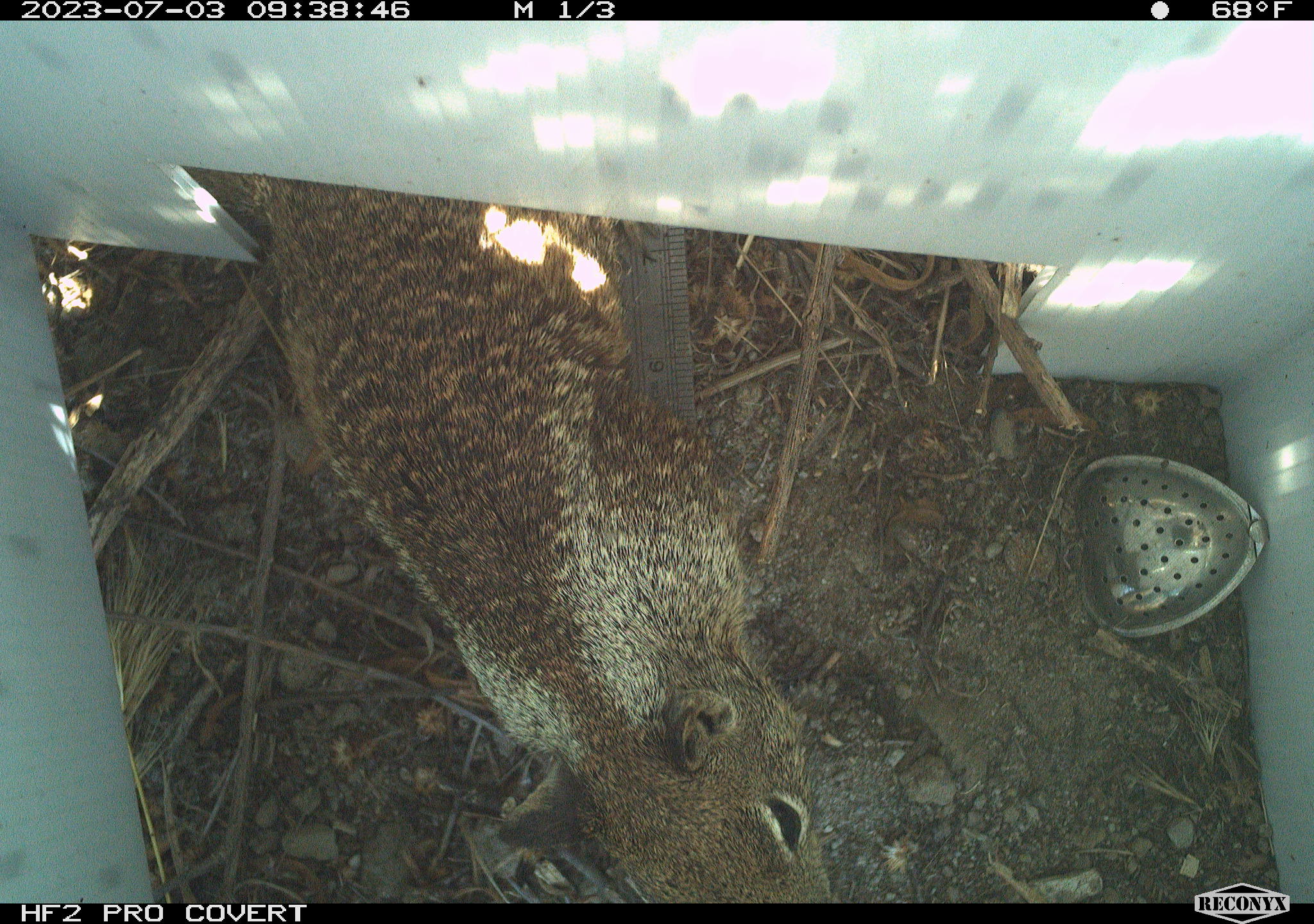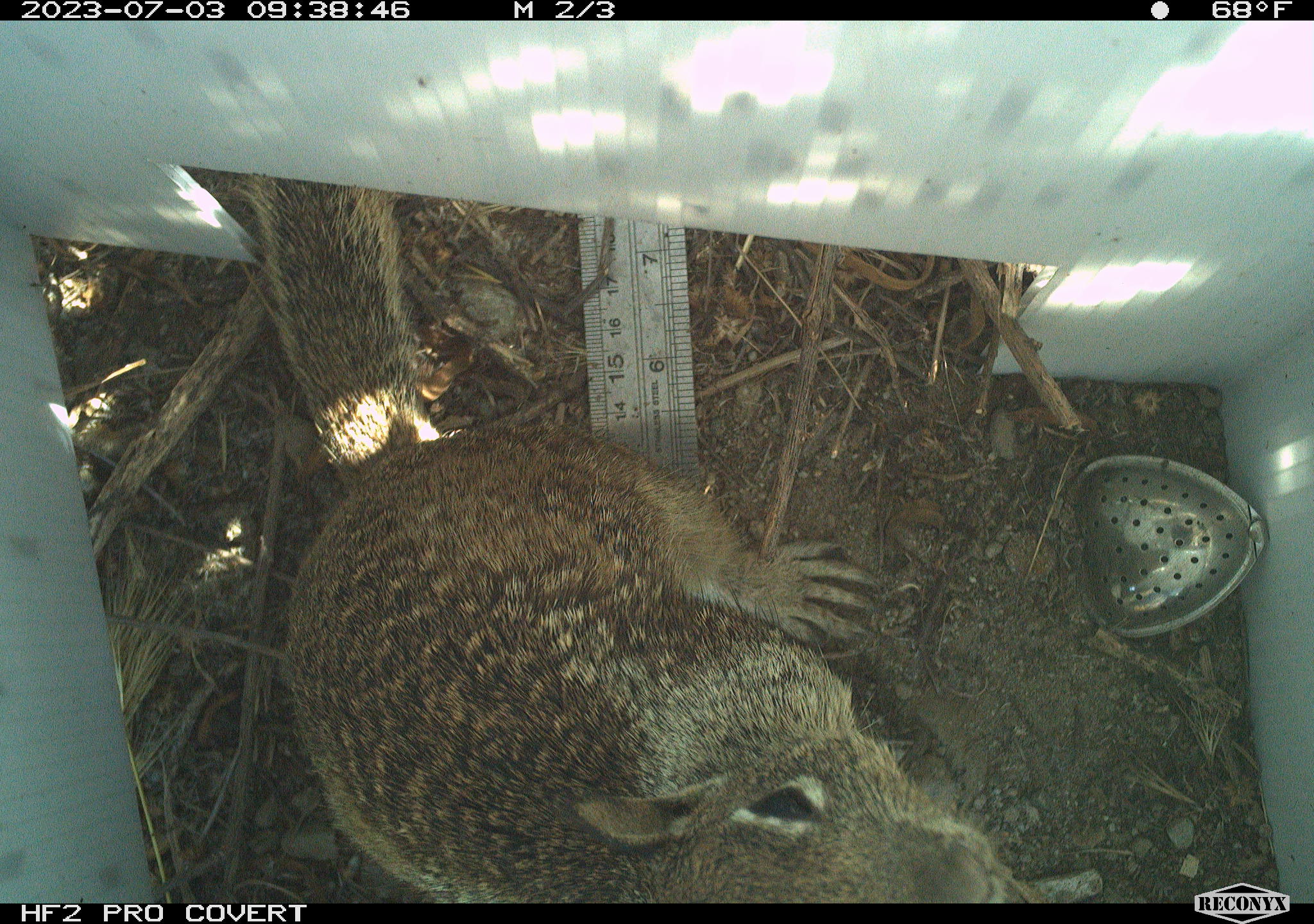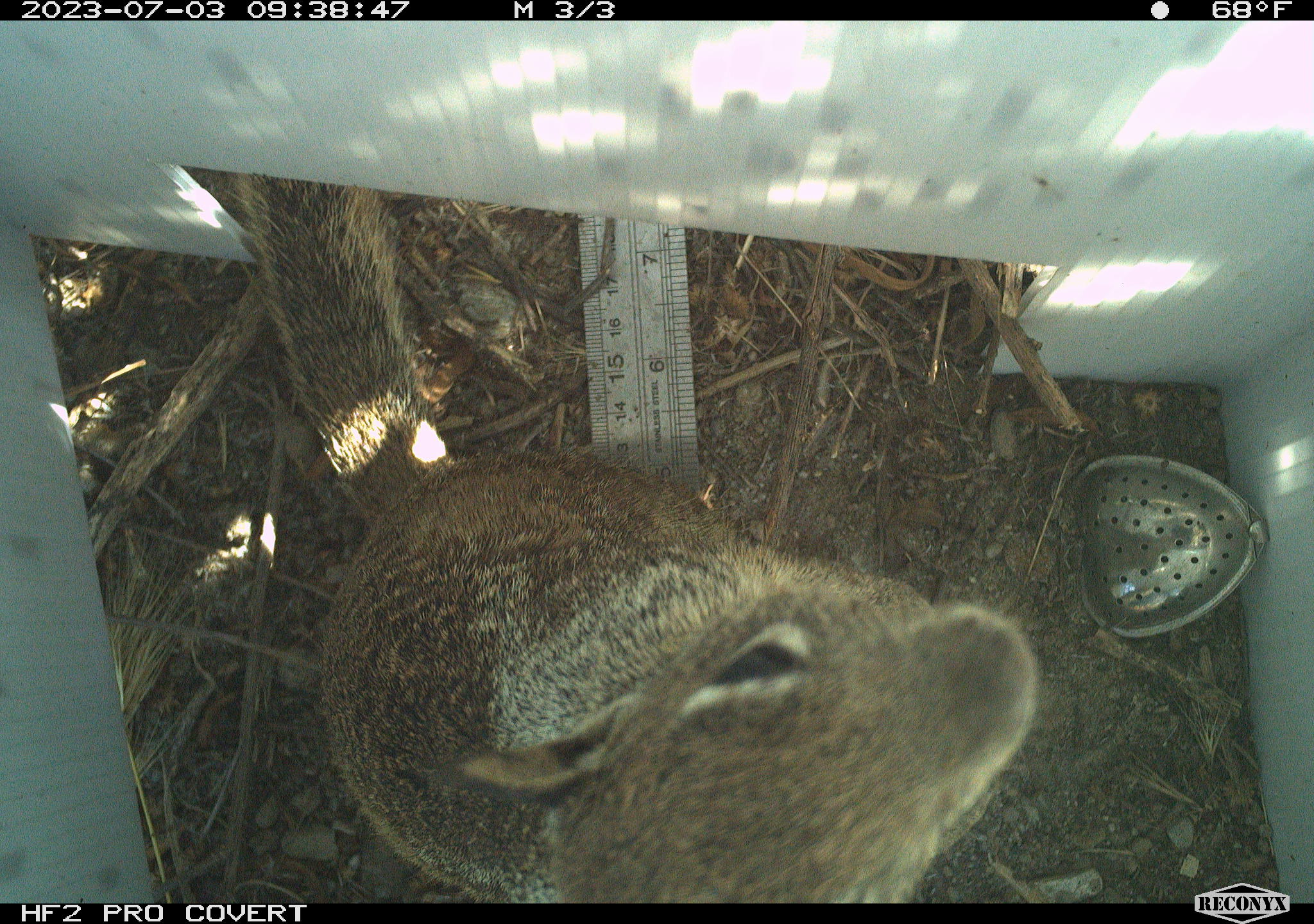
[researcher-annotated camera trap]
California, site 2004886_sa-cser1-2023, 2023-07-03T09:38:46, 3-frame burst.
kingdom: Animalia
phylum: Chordata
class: Mammalia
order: Rodentia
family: Sciuridae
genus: Otospermophilus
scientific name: Otospermophilus beecheyi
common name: california ground squirrel